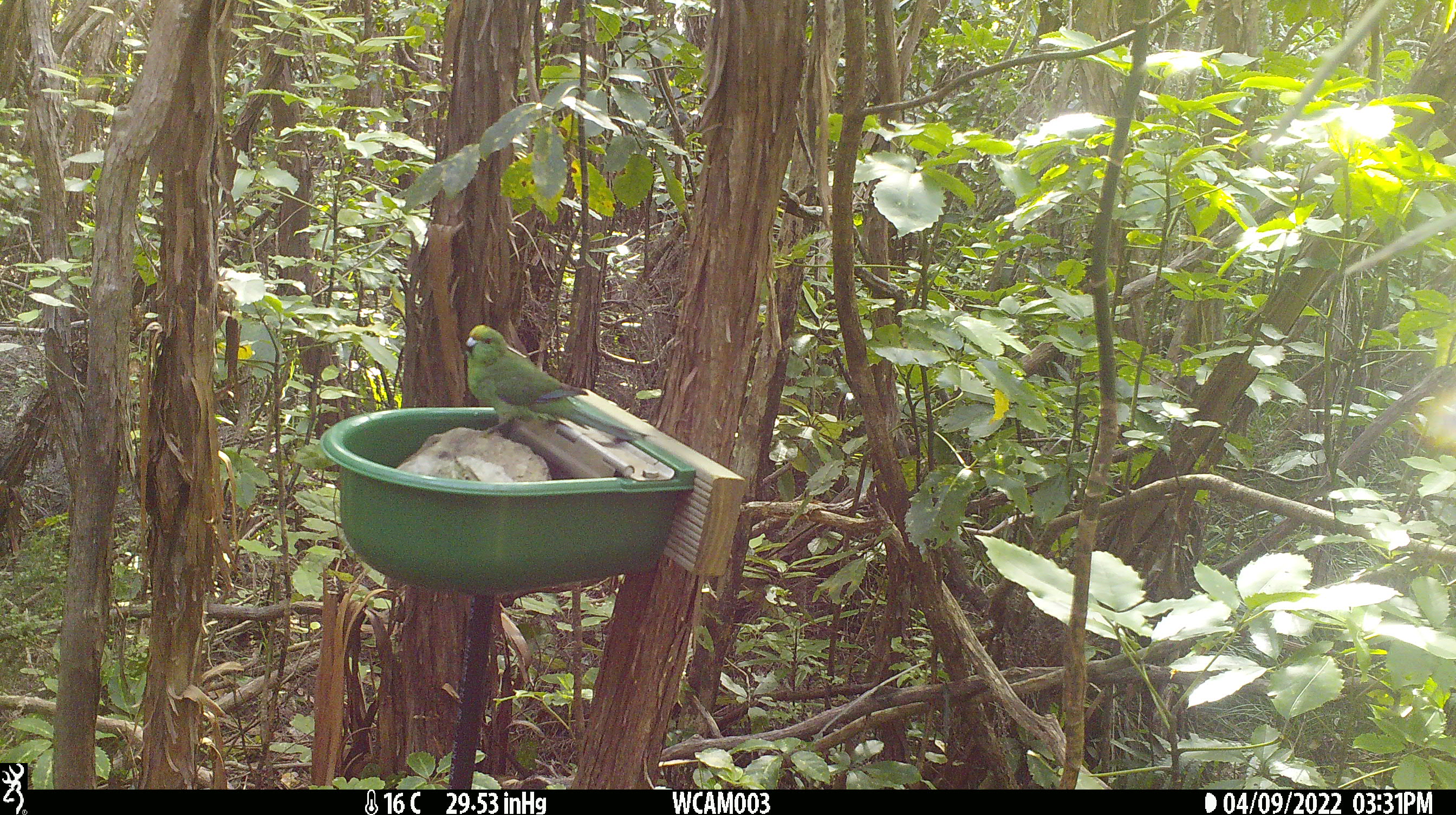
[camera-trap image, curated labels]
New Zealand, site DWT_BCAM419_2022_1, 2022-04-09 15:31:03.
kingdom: Animalia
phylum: Chordata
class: Aves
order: Psittaciformes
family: Psittaculidae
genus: Cyanoramphus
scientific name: Cyanoramphus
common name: parakeet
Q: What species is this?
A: Parakeet (Cyanoramphus).